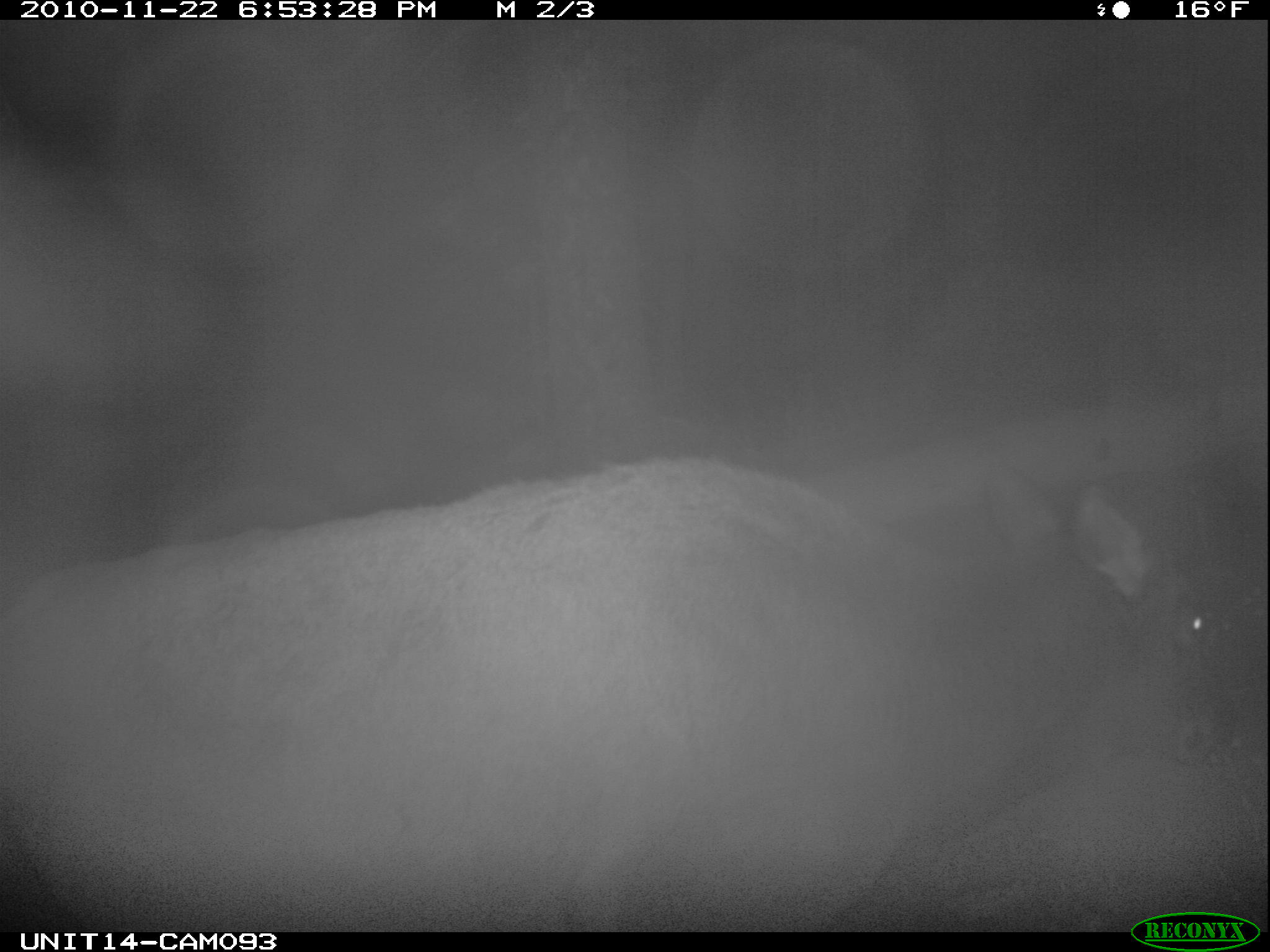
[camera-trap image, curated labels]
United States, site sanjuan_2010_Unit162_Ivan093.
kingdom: Animalia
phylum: Chordata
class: Mammalia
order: Artiodactyla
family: Cervidae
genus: Cervus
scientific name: Cervus elaphus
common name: red deer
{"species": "Cervus elaphus (red deer)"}